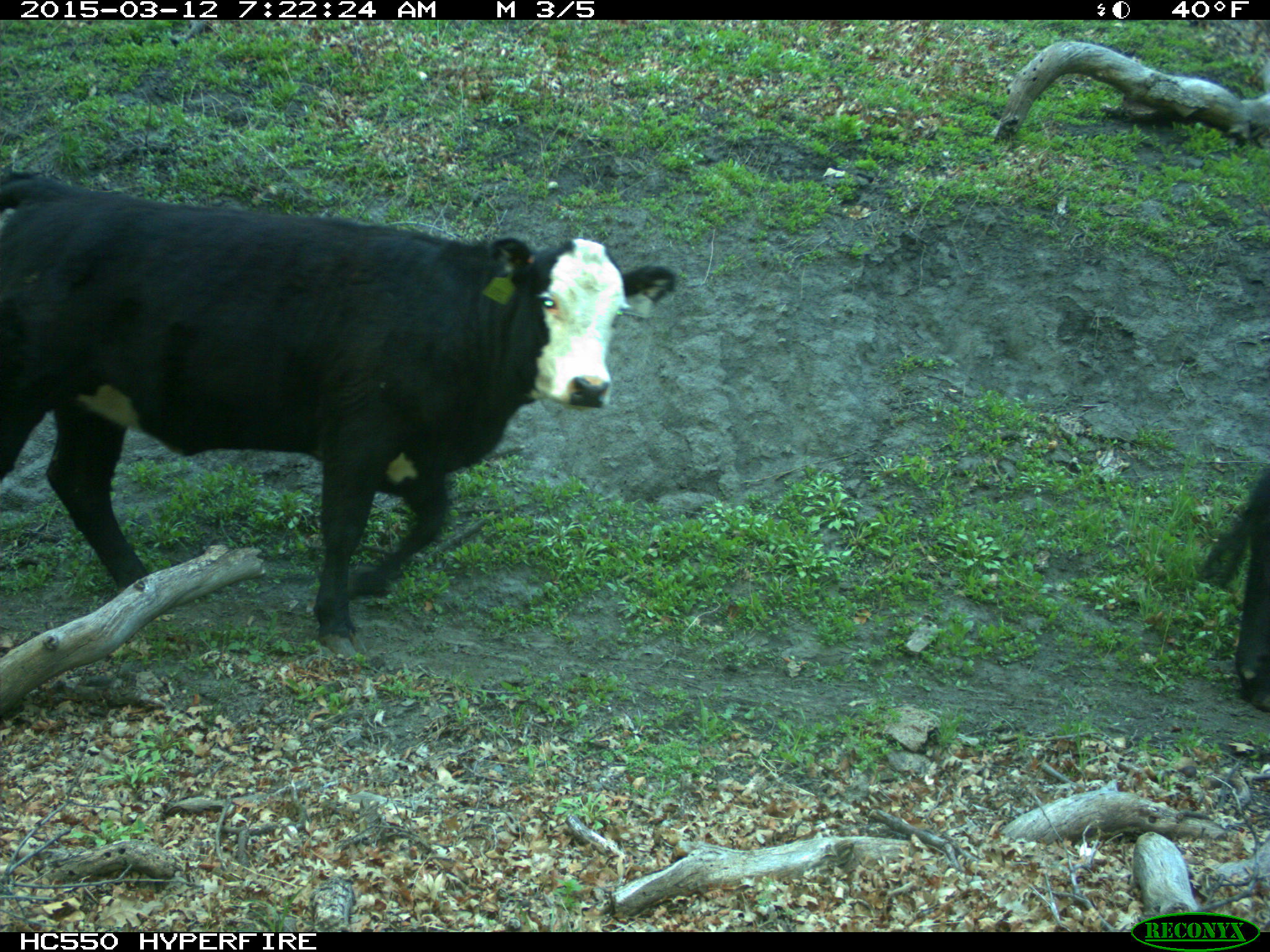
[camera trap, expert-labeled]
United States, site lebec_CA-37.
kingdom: Animalia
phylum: Chordata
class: Mammalia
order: Artiodactyla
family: Bovidae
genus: Bos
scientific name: Bos taurus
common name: domestic cow